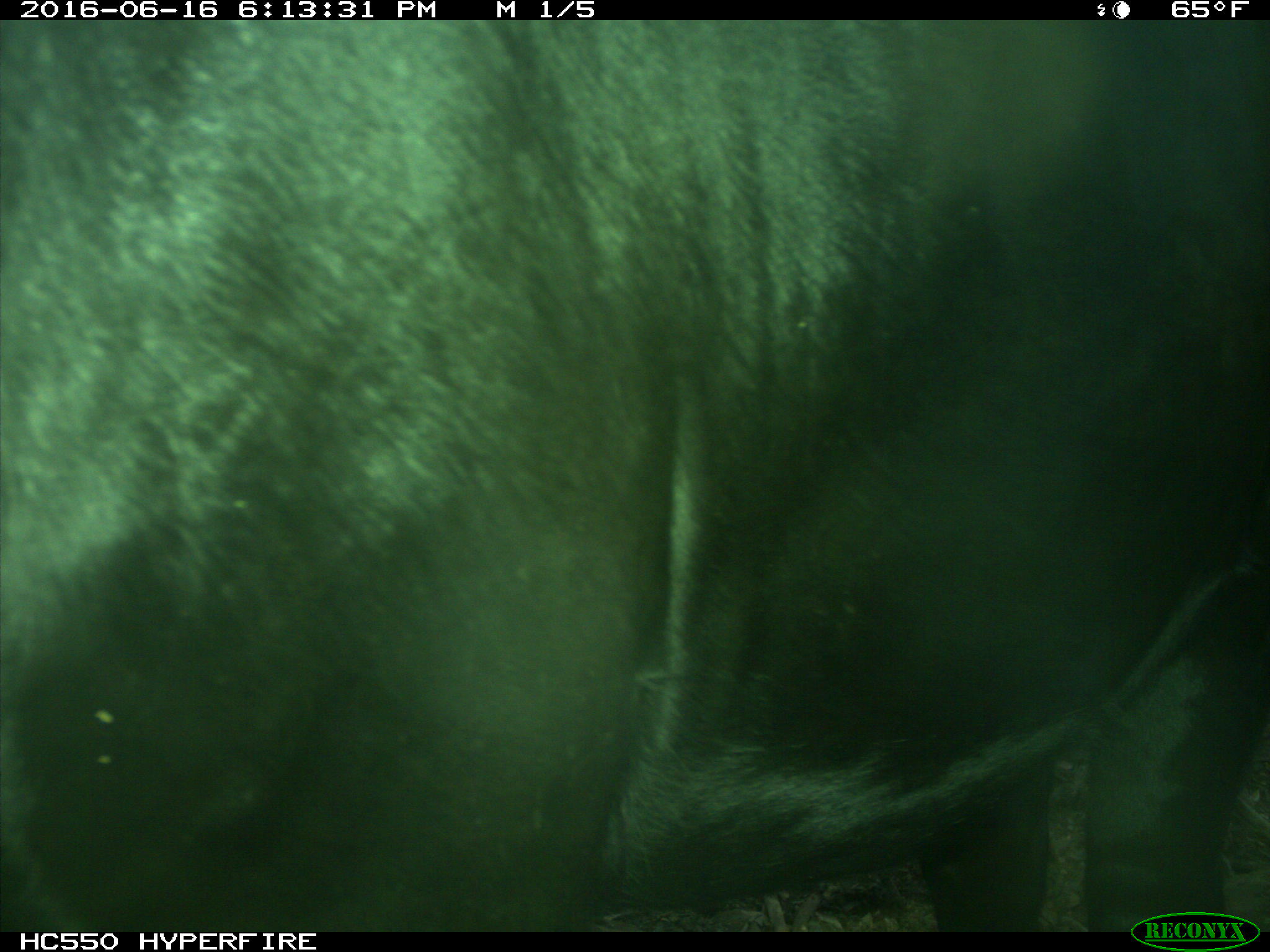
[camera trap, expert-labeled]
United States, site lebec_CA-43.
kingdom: Animalia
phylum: Chordata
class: Mammalia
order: Artiodactyla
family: Bovidae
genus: Bos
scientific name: Bos taurus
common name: domestic cow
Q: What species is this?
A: Bos taurus (domestic cow).